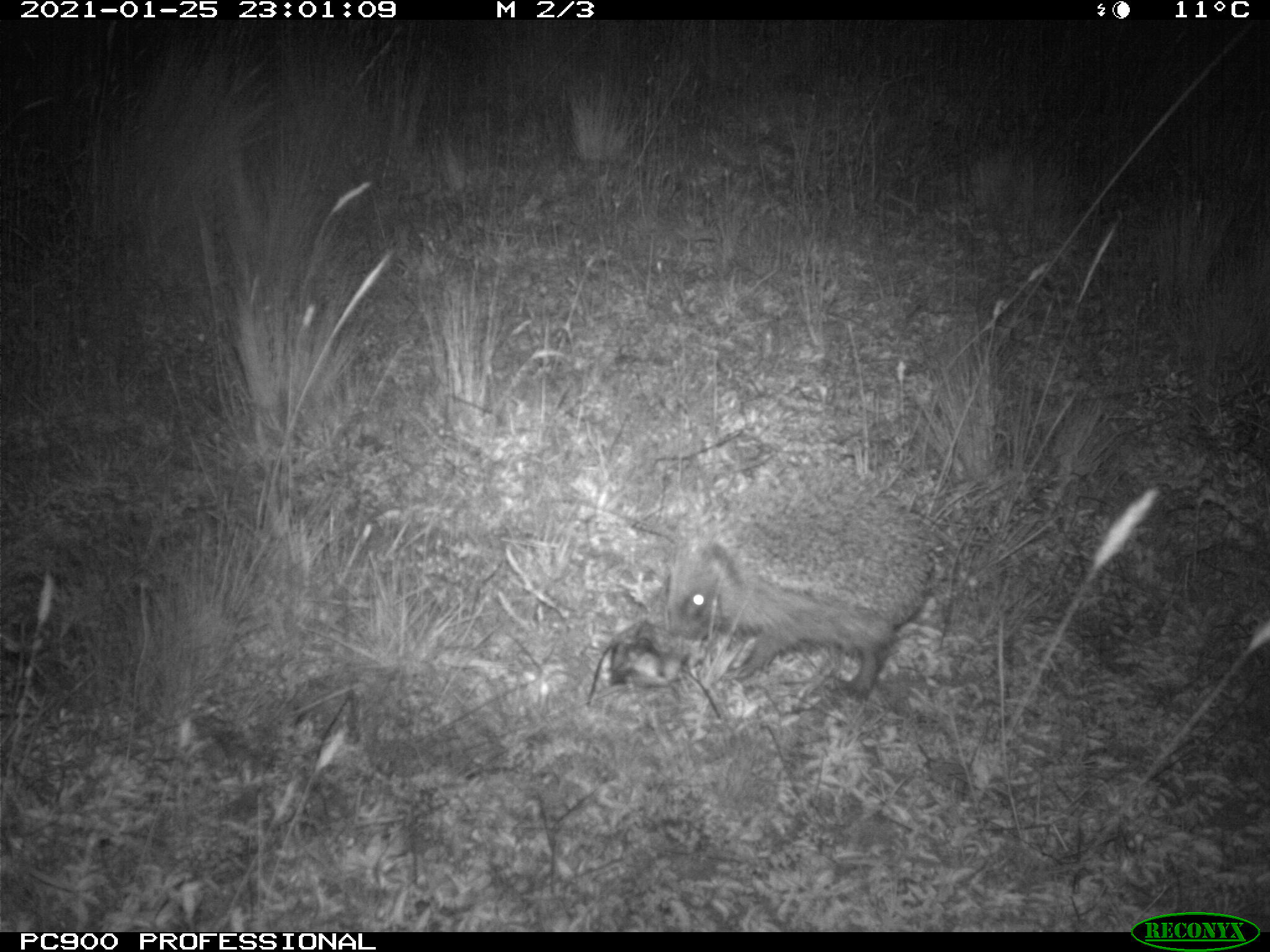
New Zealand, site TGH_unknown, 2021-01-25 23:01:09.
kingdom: Animalia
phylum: Chordata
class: Mammalia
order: Eulipotyphla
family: Erinaceidae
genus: Erinaceus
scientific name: Erinaceus europaeus europaeus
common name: european hedgehog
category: hedgehog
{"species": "hedgehog (european hedgehog) (Erinaceus europaeus europaeus)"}